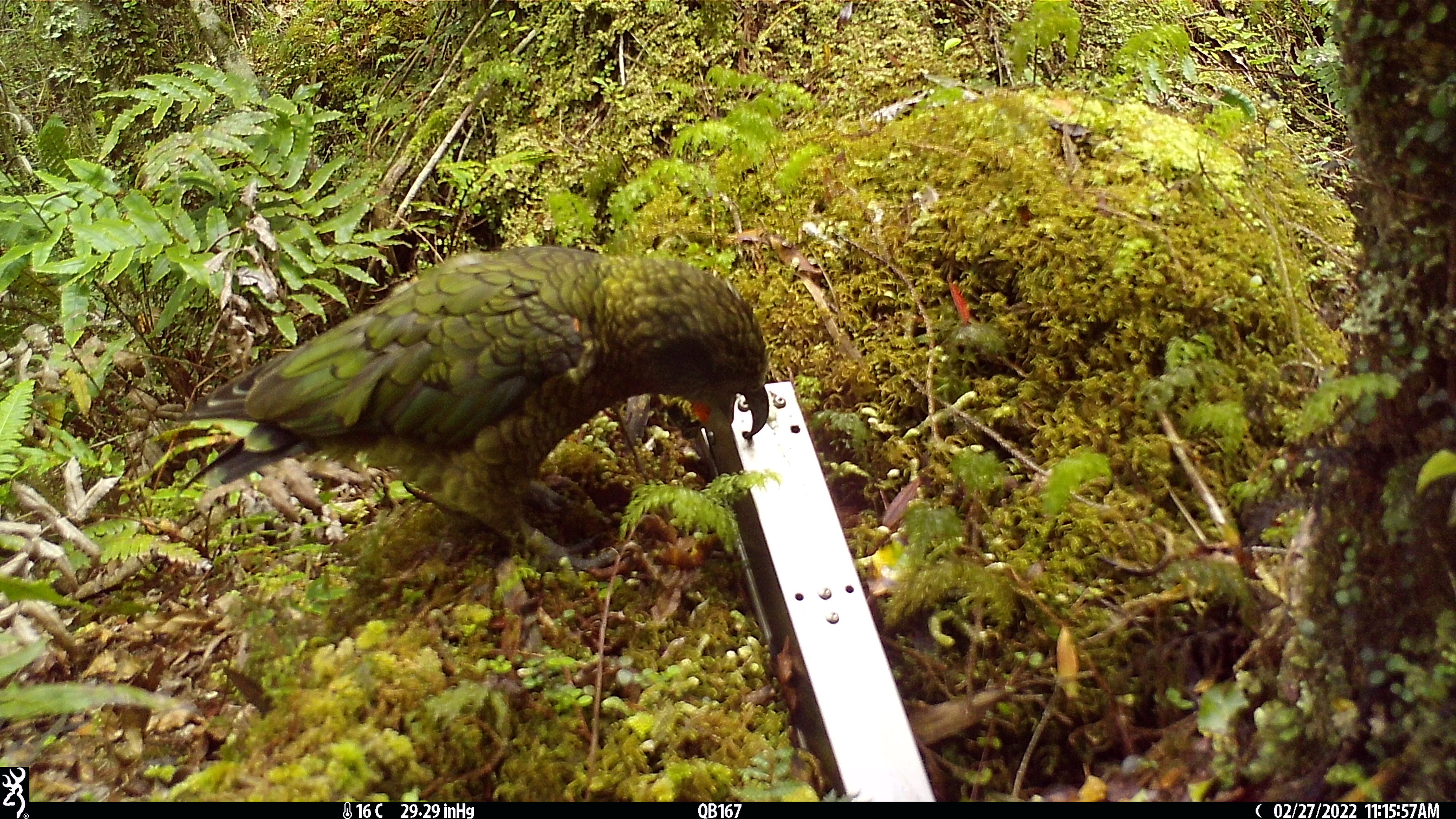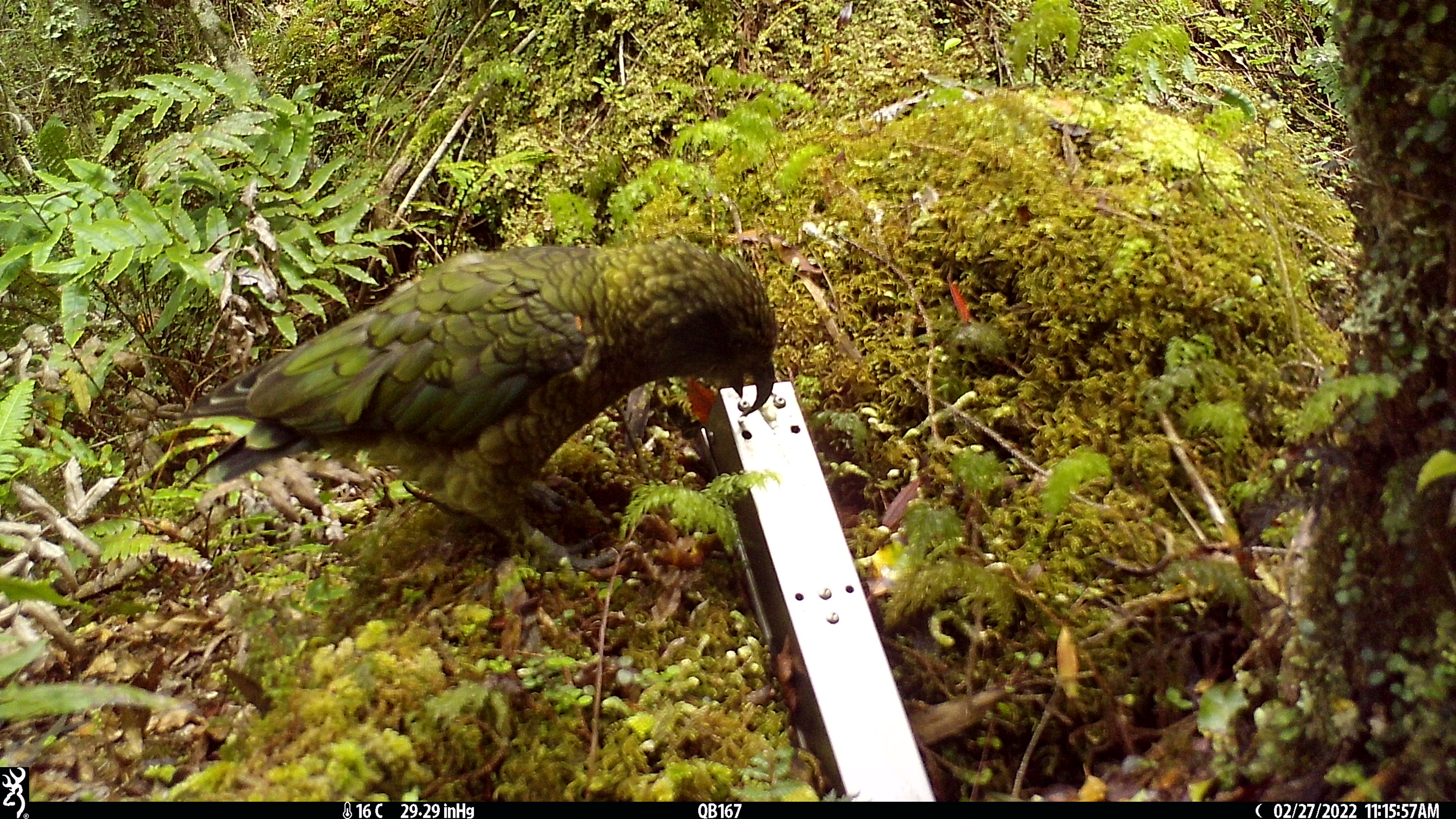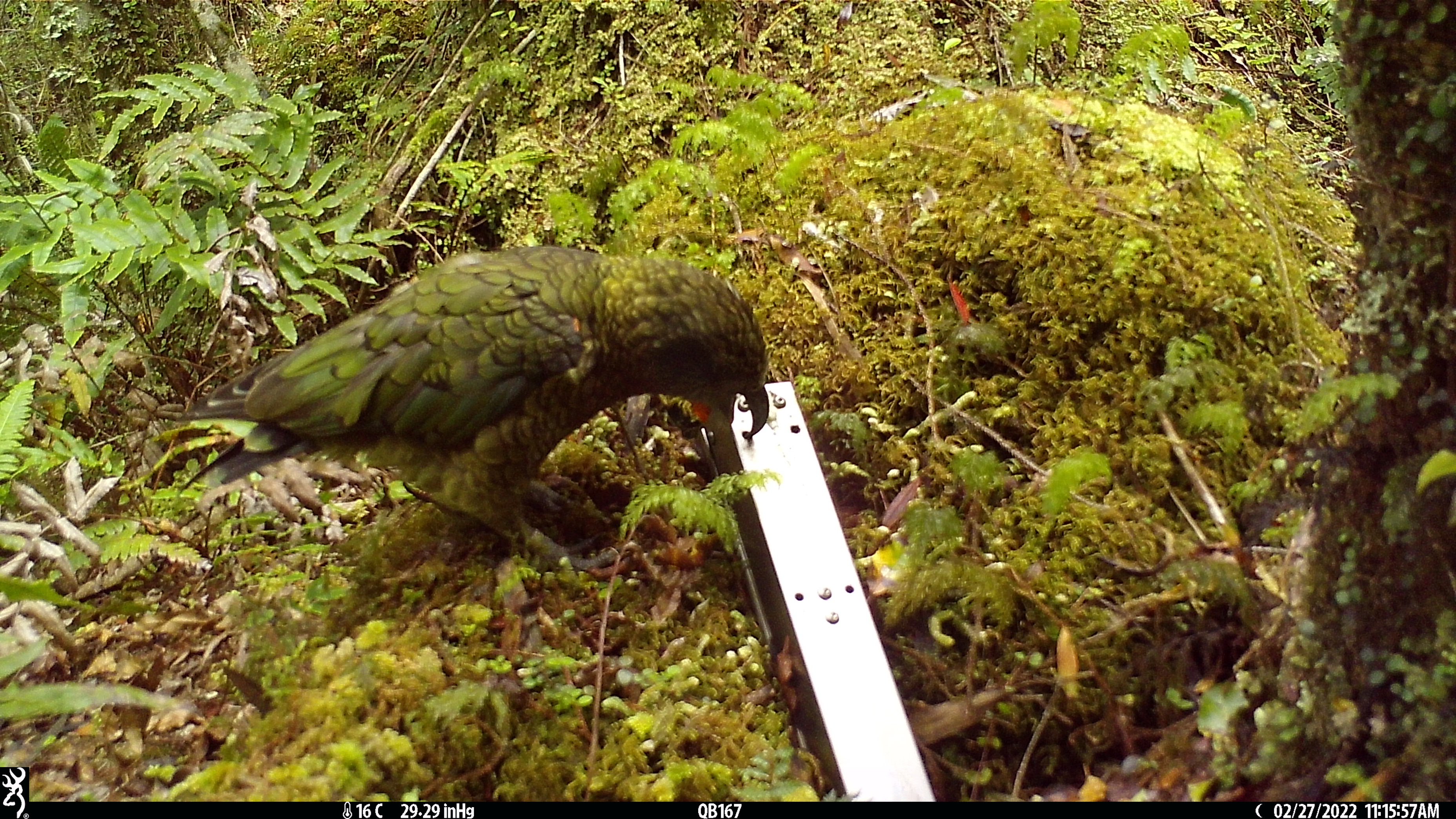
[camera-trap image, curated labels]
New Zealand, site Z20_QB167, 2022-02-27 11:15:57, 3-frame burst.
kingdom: Animalia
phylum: Chordata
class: Aves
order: Psittaciformes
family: Strigopidae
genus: Nestor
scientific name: Nestor notabilis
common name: kea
Kea (Nestor notabilis).